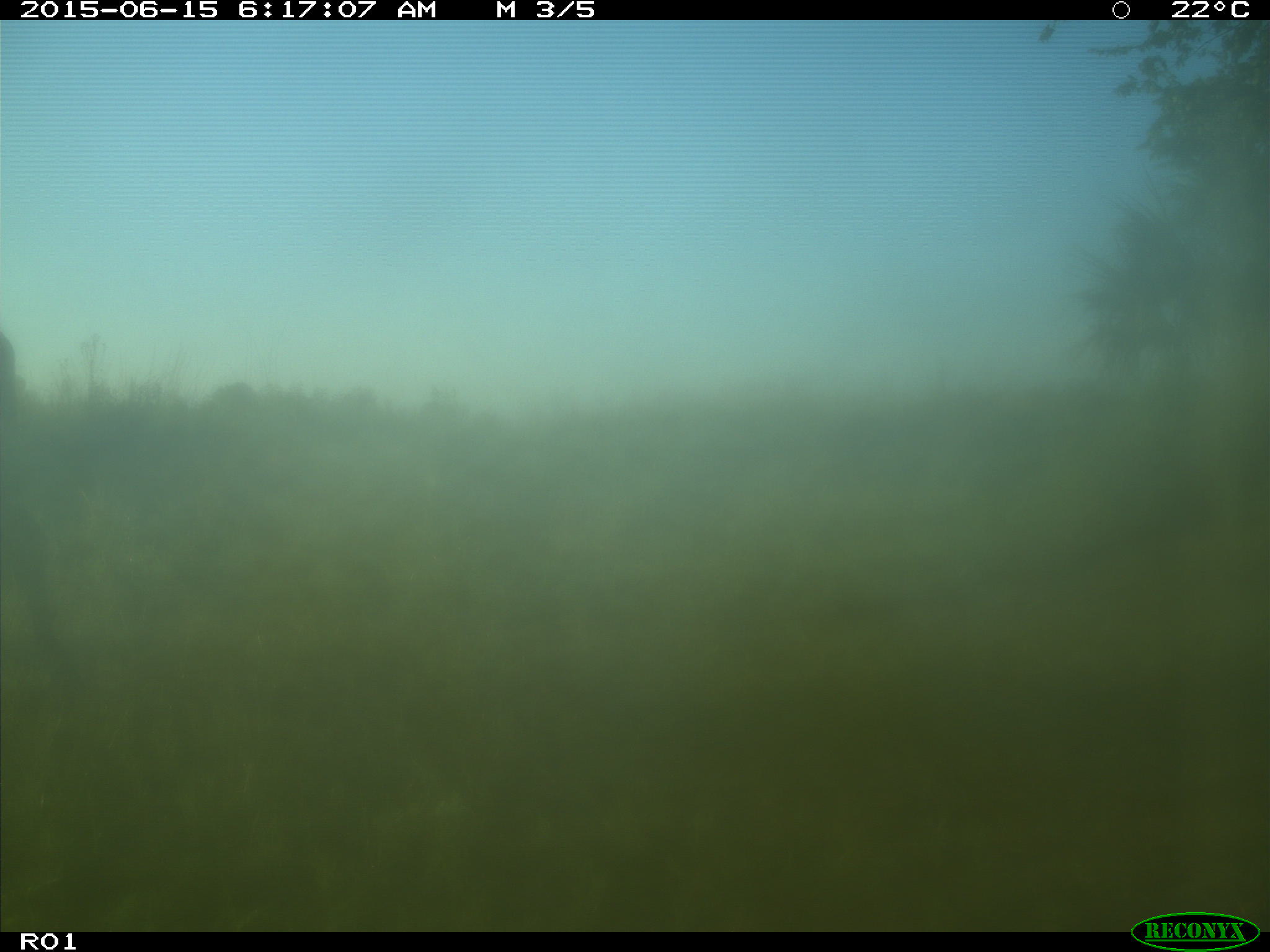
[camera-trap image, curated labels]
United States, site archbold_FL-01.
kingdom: Animalia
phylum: Chordata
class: Mammalia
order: Artiodactyla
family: Bovidae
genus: Bos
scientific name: Bos taurus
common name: domestic cow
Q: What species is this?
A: Bos taurus (domestic cow).